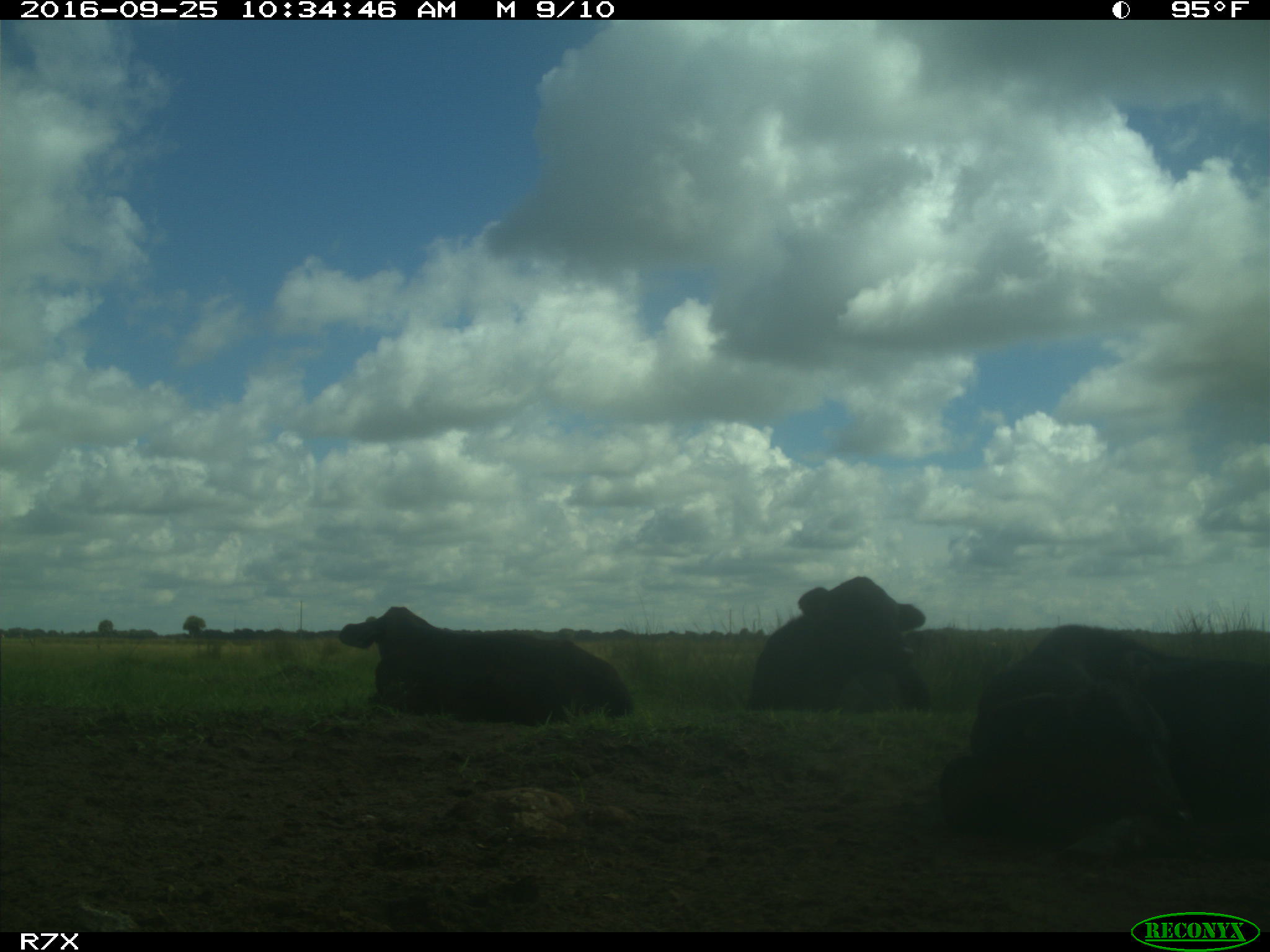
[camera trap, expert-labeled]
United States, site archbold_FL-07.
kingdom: Animalia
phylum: Chordata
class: Mammalia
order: Artiodactyla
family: Bovidae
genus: Bos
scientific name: Bos taurus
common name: domestic cow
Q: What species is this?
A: Bos taurus (domestic cow).